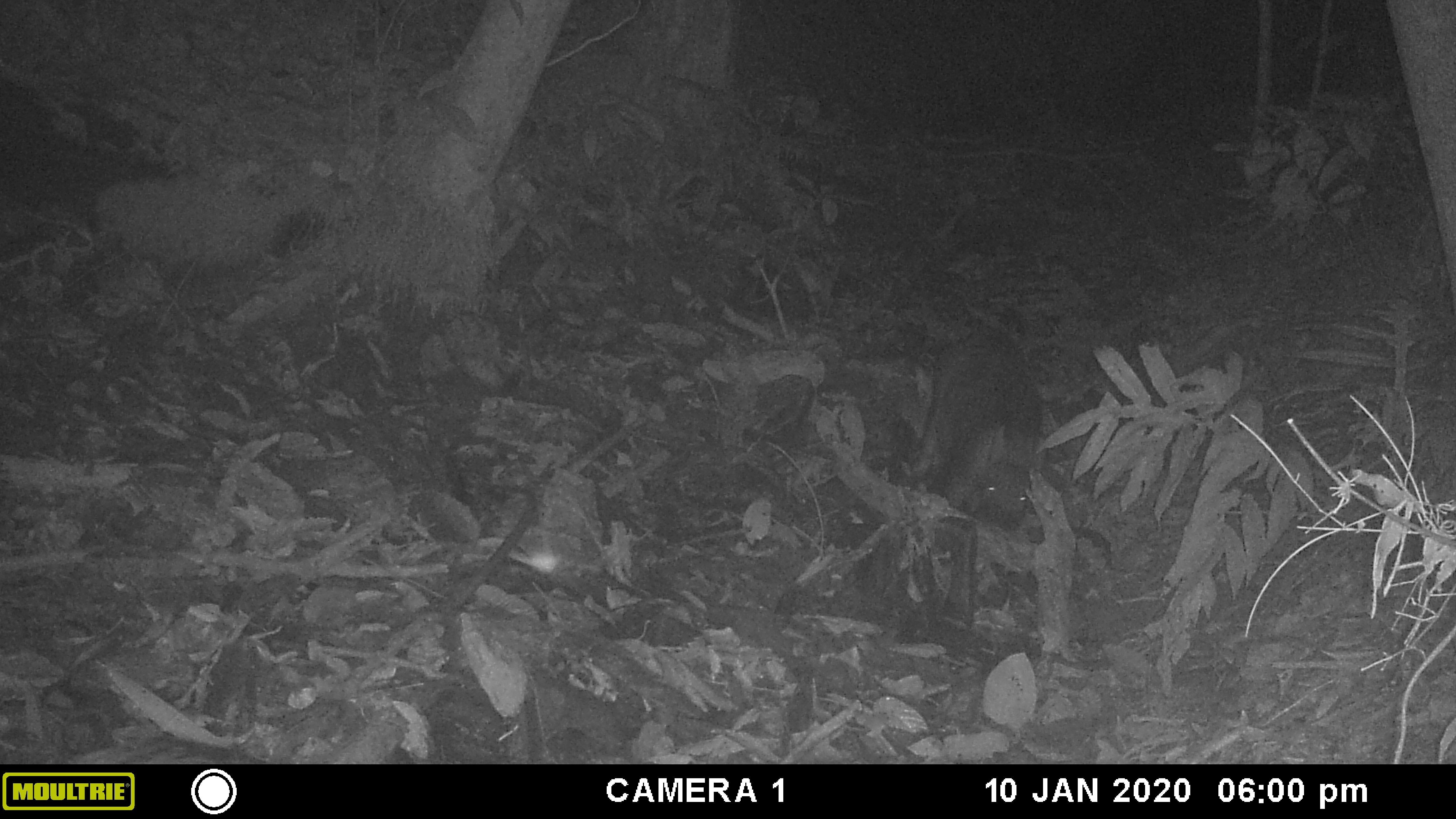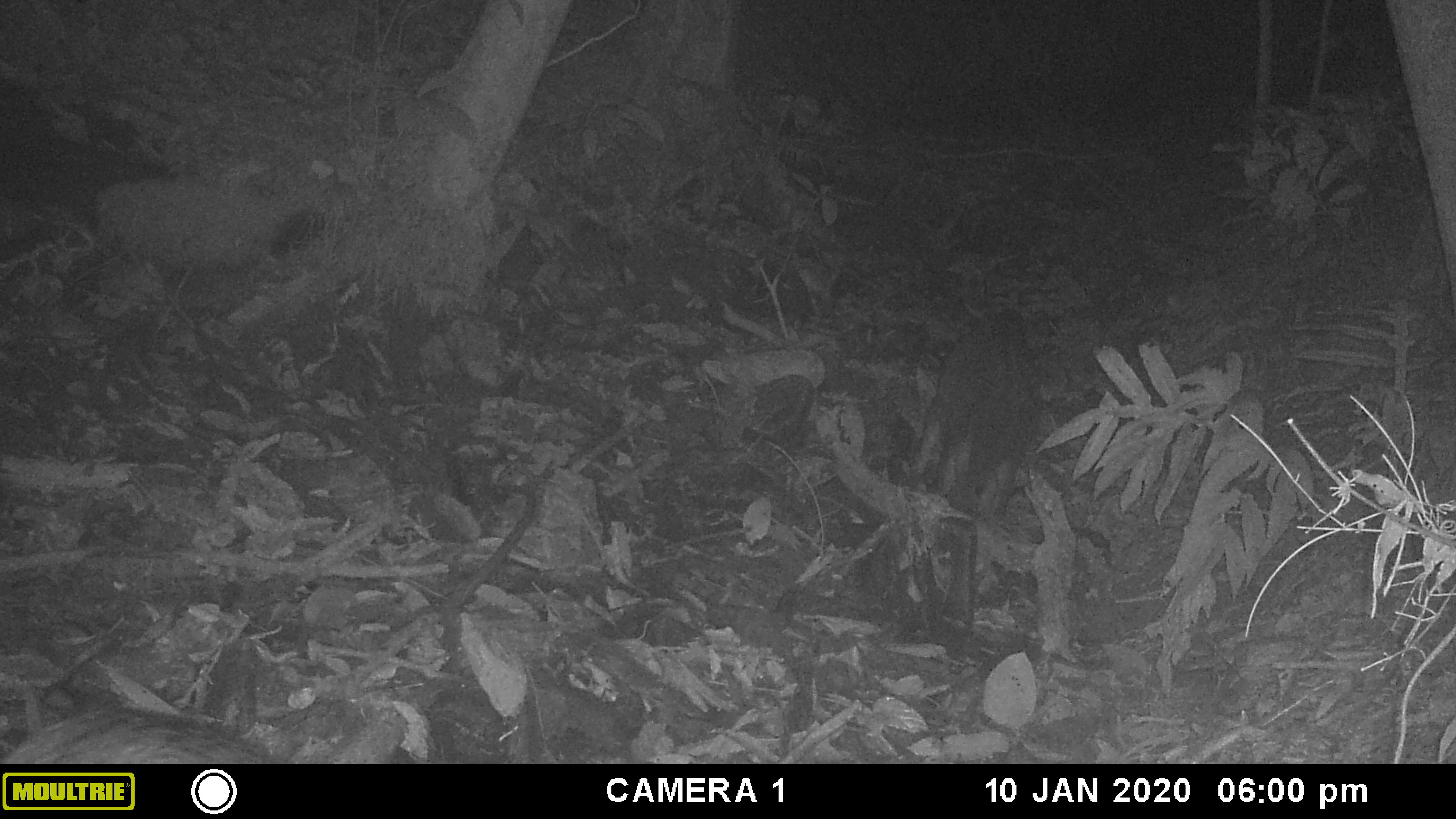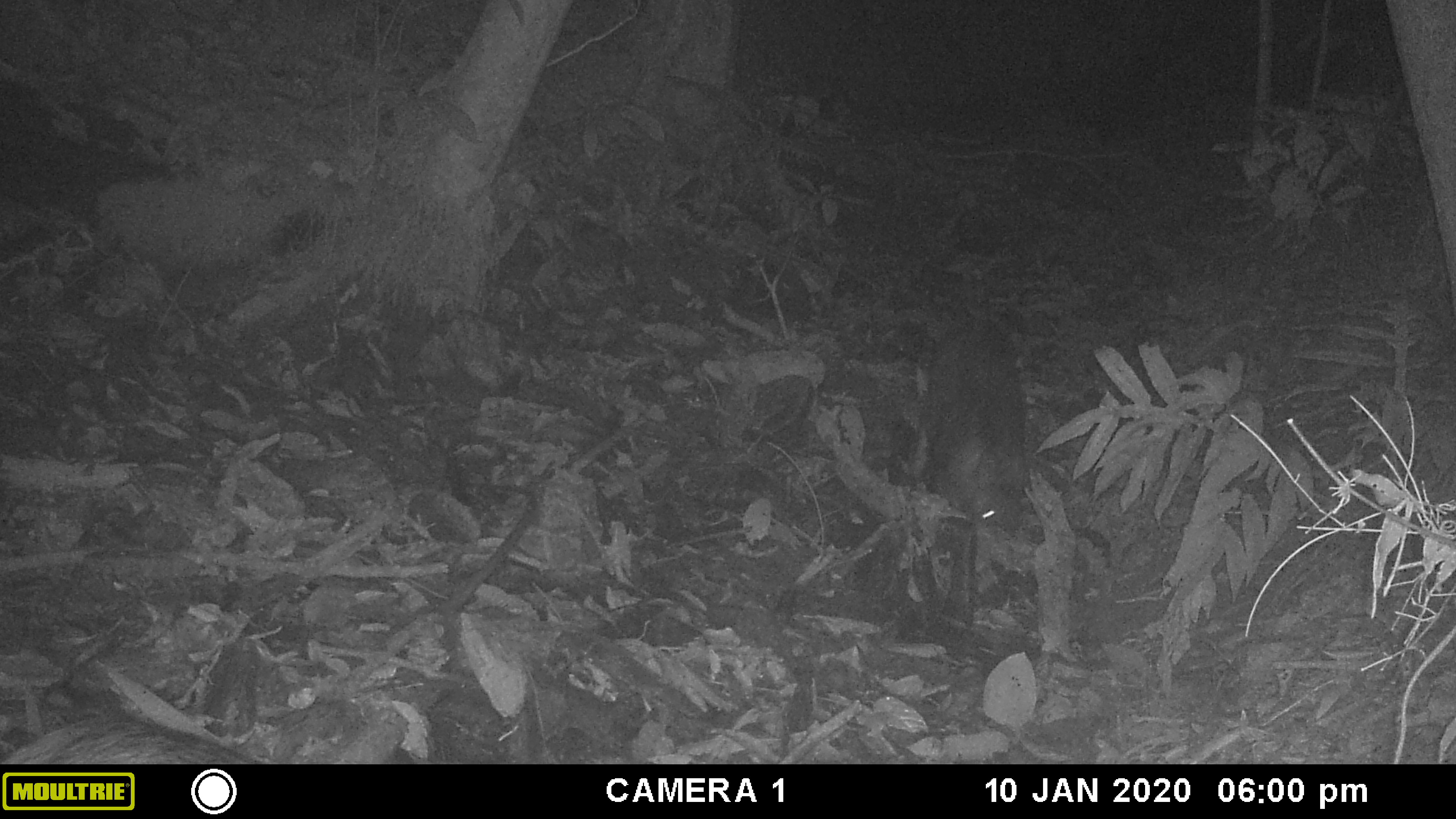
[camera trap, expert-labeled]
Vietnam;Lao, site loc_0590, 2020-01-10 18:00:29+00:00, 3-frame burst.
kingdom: Animalia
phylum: Chordata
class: Mammalia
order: Artiodactyla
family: Suidae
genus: Sus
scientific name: Sus scrofa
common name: eurasian wild pig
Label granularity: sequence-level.